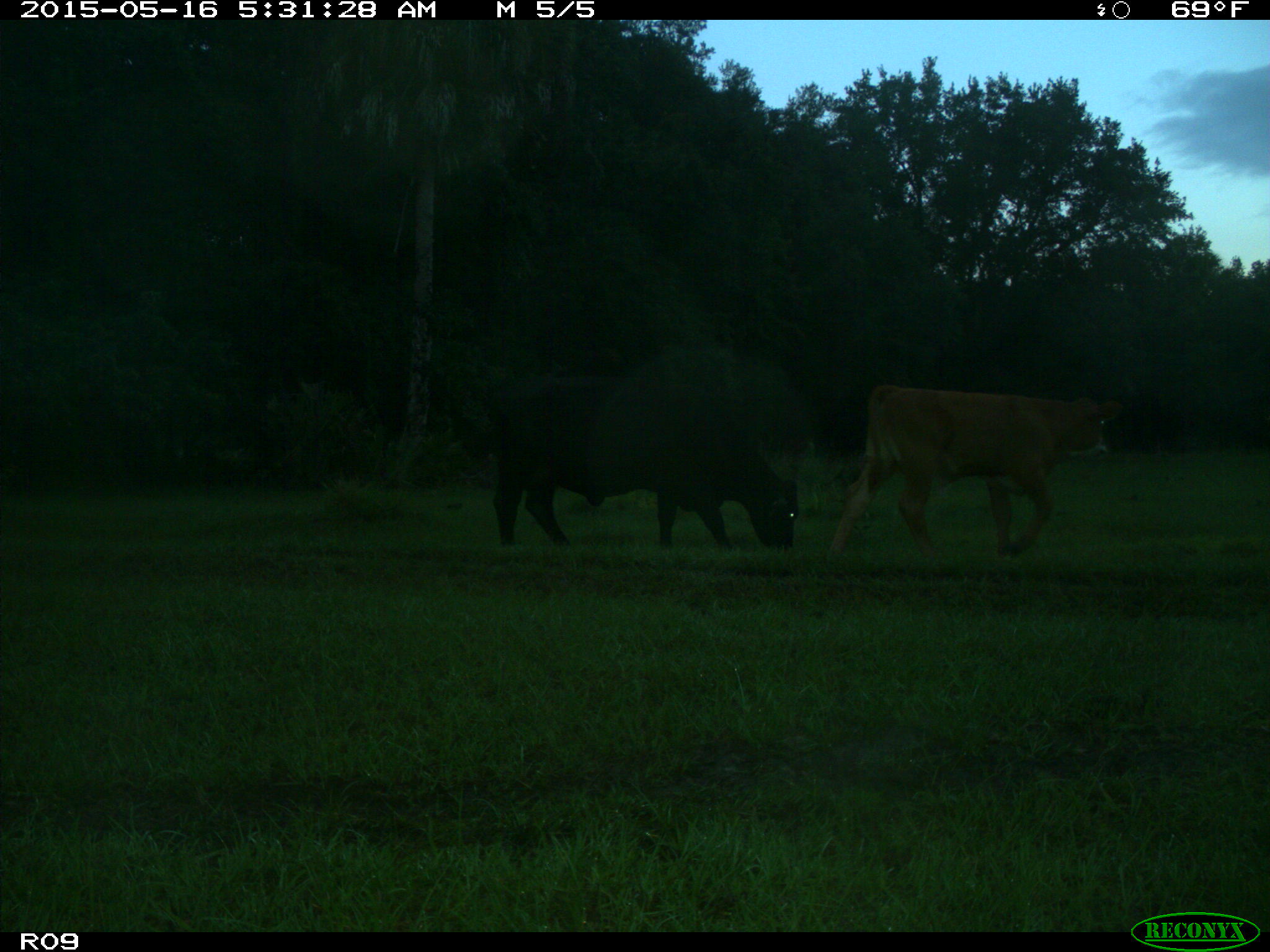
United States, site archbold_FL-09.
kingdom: Animalia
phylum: Chordata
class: Mammalia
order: Artiodactyla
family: Bovidae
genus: Bos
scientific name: Bos taurus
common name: domestic cow